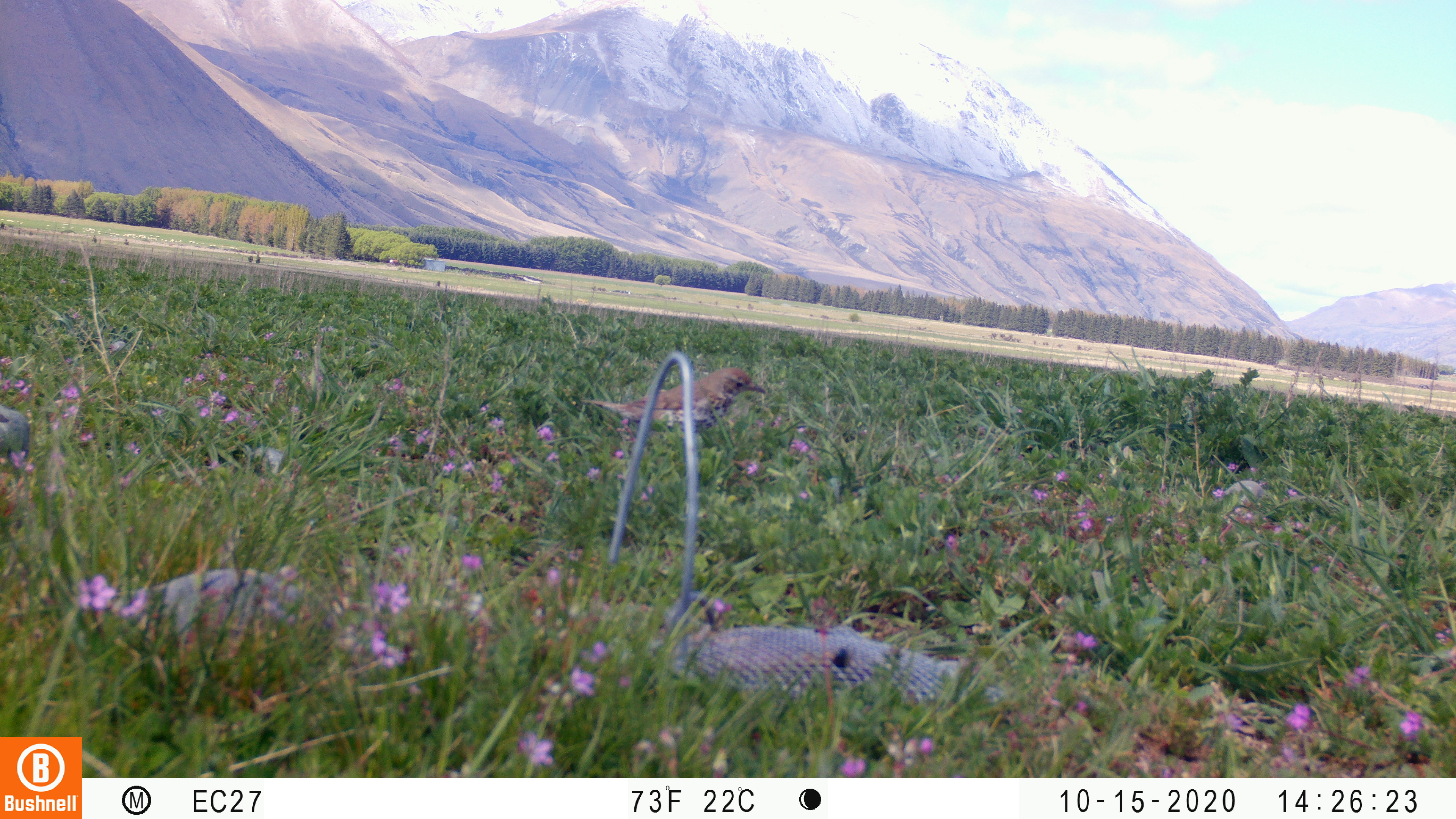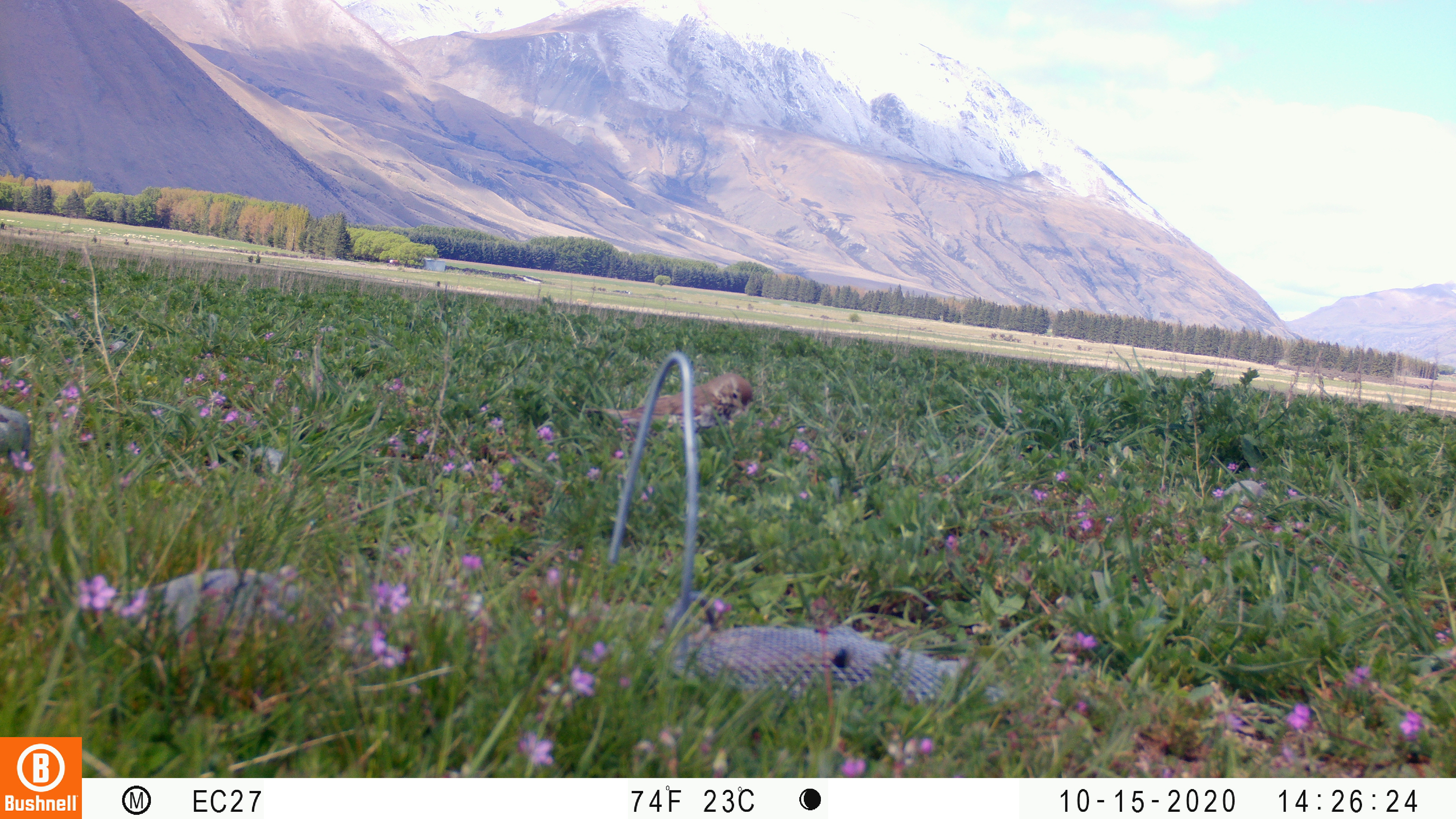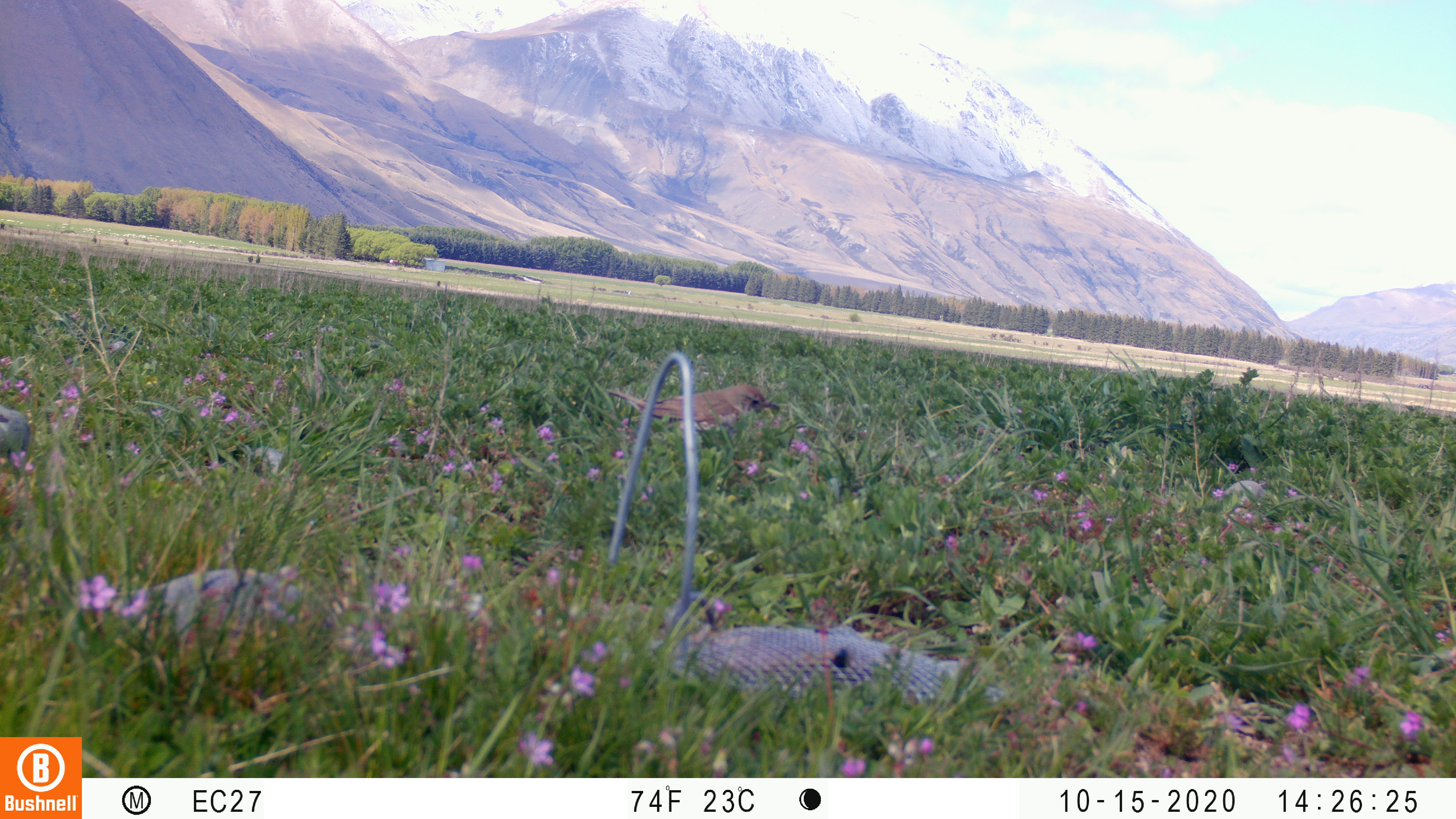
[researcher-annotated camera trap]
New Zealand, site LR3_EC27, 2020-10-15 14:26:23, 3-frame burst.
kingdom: Animalia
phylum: Chordata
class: Aves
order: Passeriformes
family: Turdidae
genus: Turdus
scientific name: Turdus philomelos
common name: song thrush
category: thrush